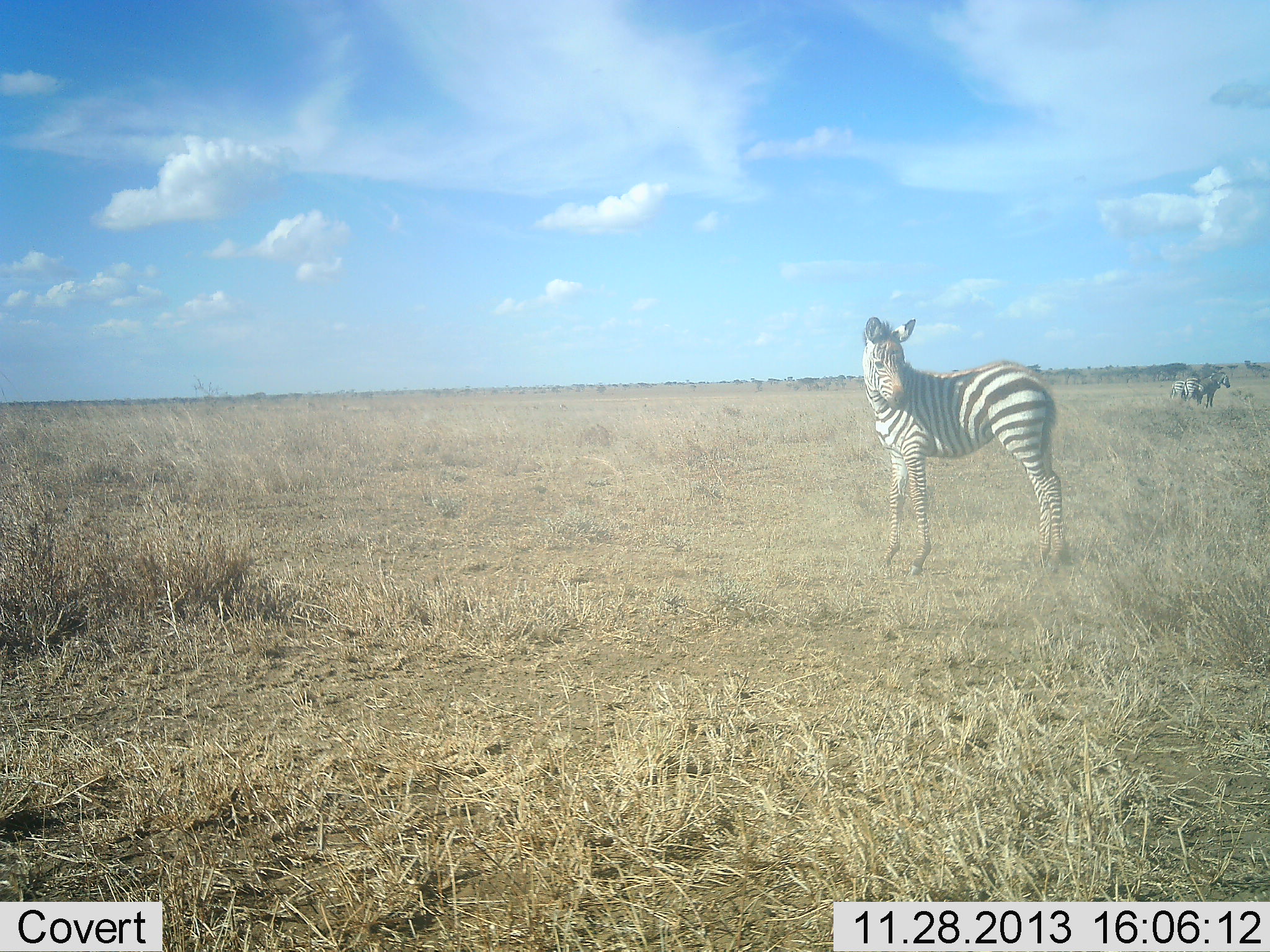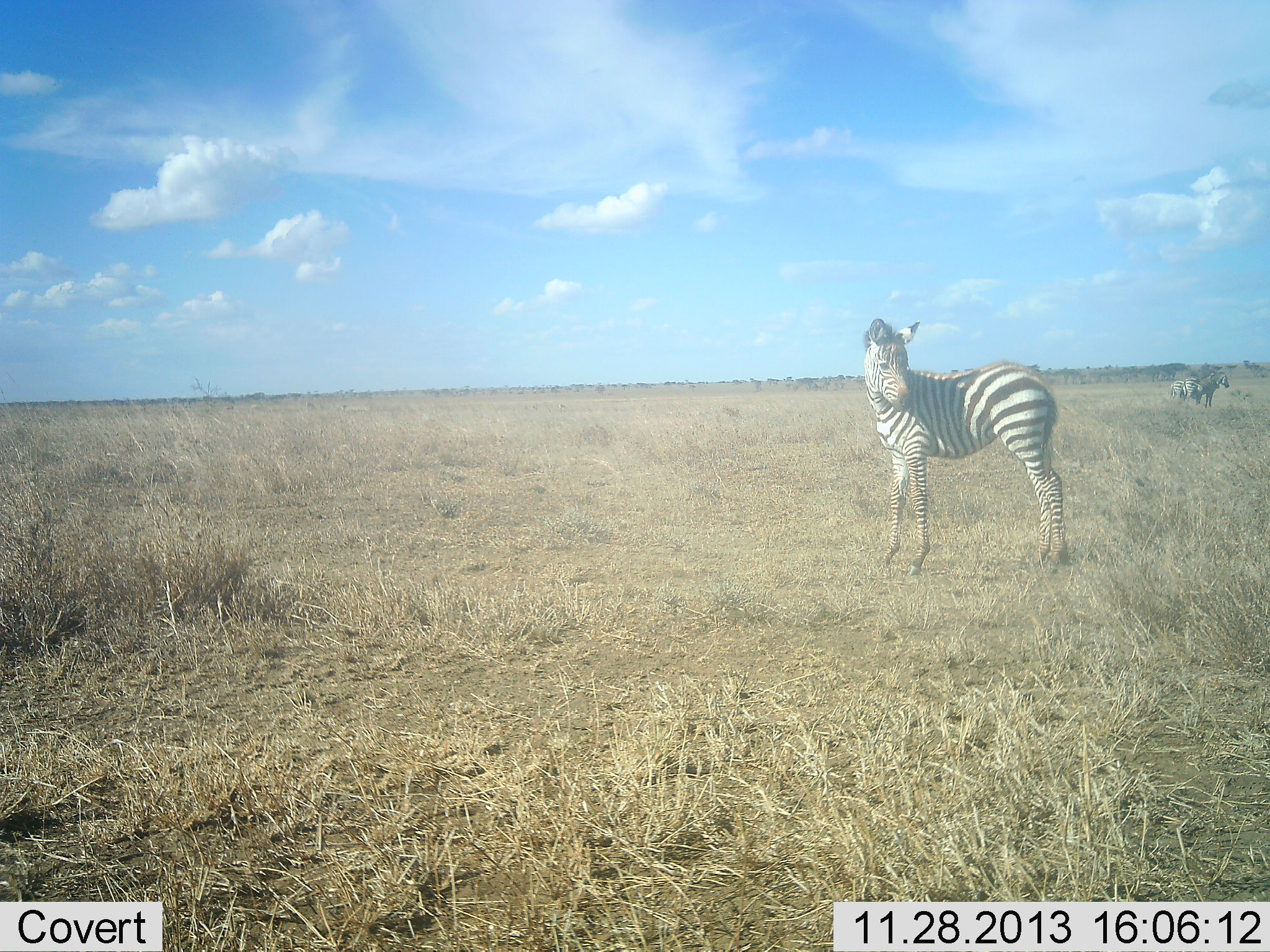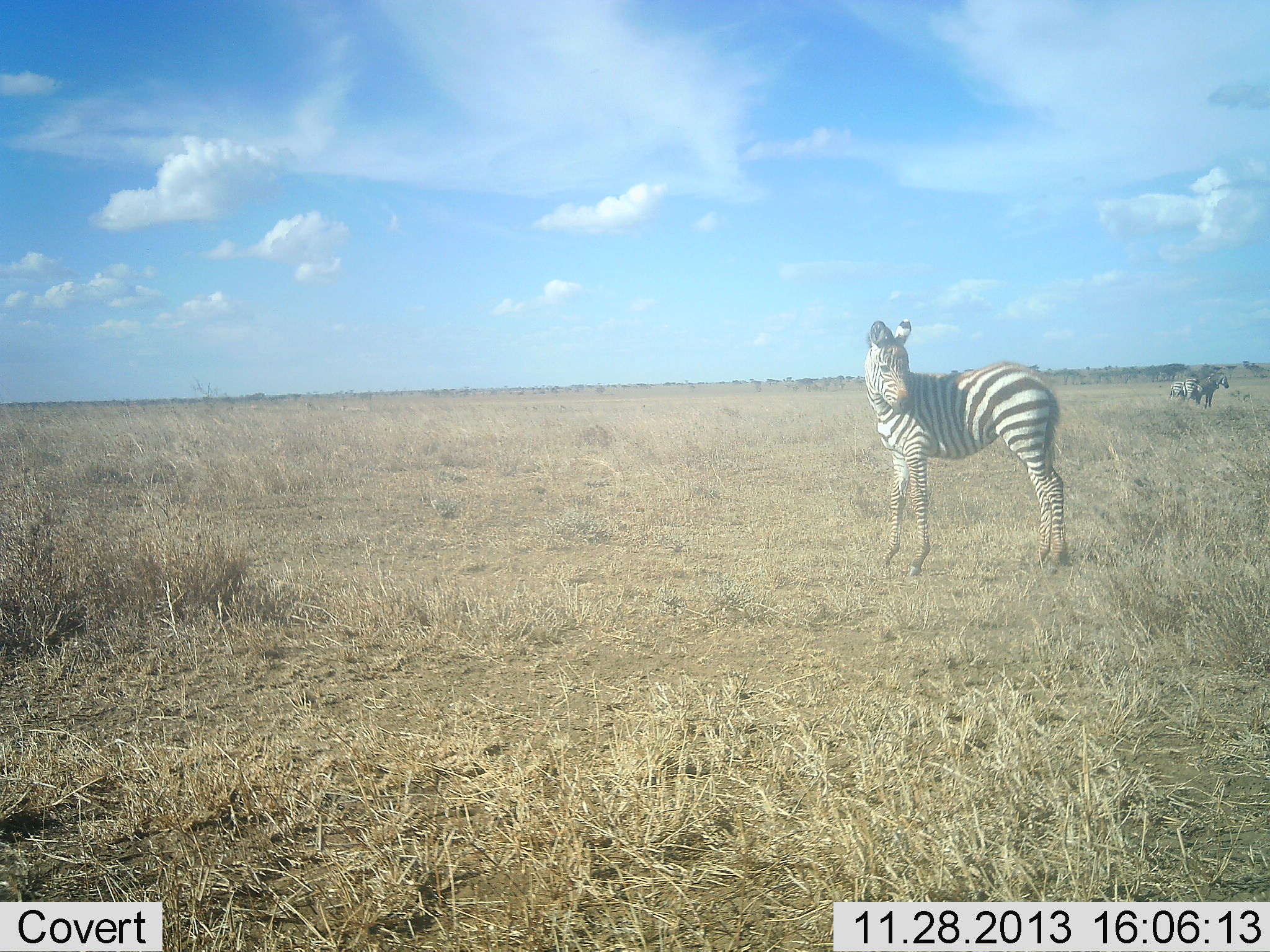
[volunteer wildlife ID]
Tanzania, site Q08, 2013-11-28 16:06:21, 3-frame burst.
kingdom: Animalia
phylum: Chordata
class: Mammalia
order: Perissodactyla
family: Equidae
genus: Equus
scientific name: Equus quagga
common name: plains zebra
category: zebra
Zebra (plains zebra) (Equus quagga), count 3. Behavior (volunteer vote fractions): standing 100%, resting 0%, moving 0%, interacting 0%. Young present (vote fraction): 31%. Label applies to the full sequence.